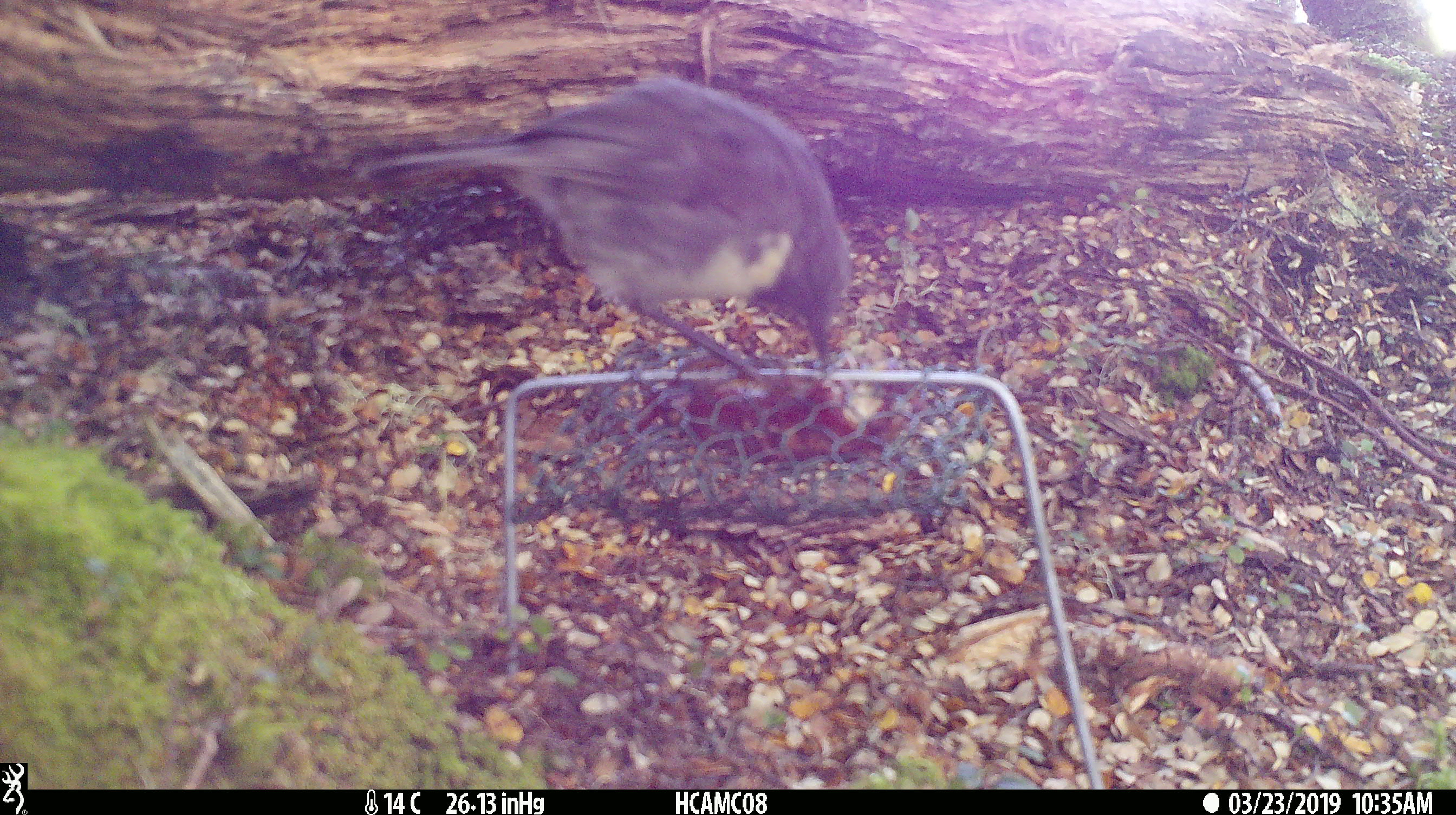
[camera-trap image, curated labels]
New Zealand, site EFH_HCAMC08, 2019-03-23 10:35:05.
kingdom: Animalia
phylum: Chordata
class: Aves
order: Passeriformes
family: Petroicidae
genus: Petroica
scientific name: Petroica australis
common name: new zealand robin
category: robin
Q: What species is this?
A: Robin (new zealand robin) (Petroica australis).